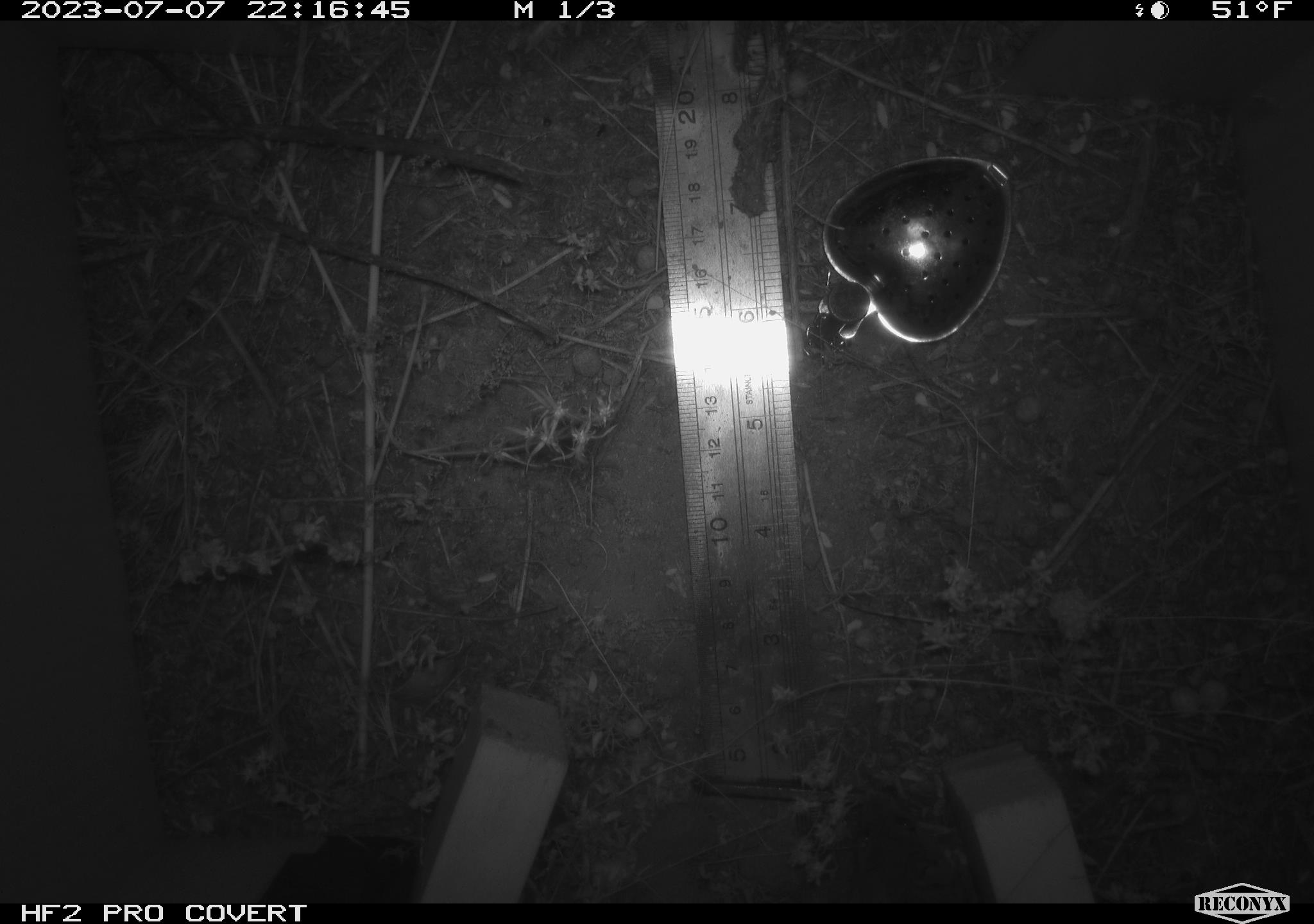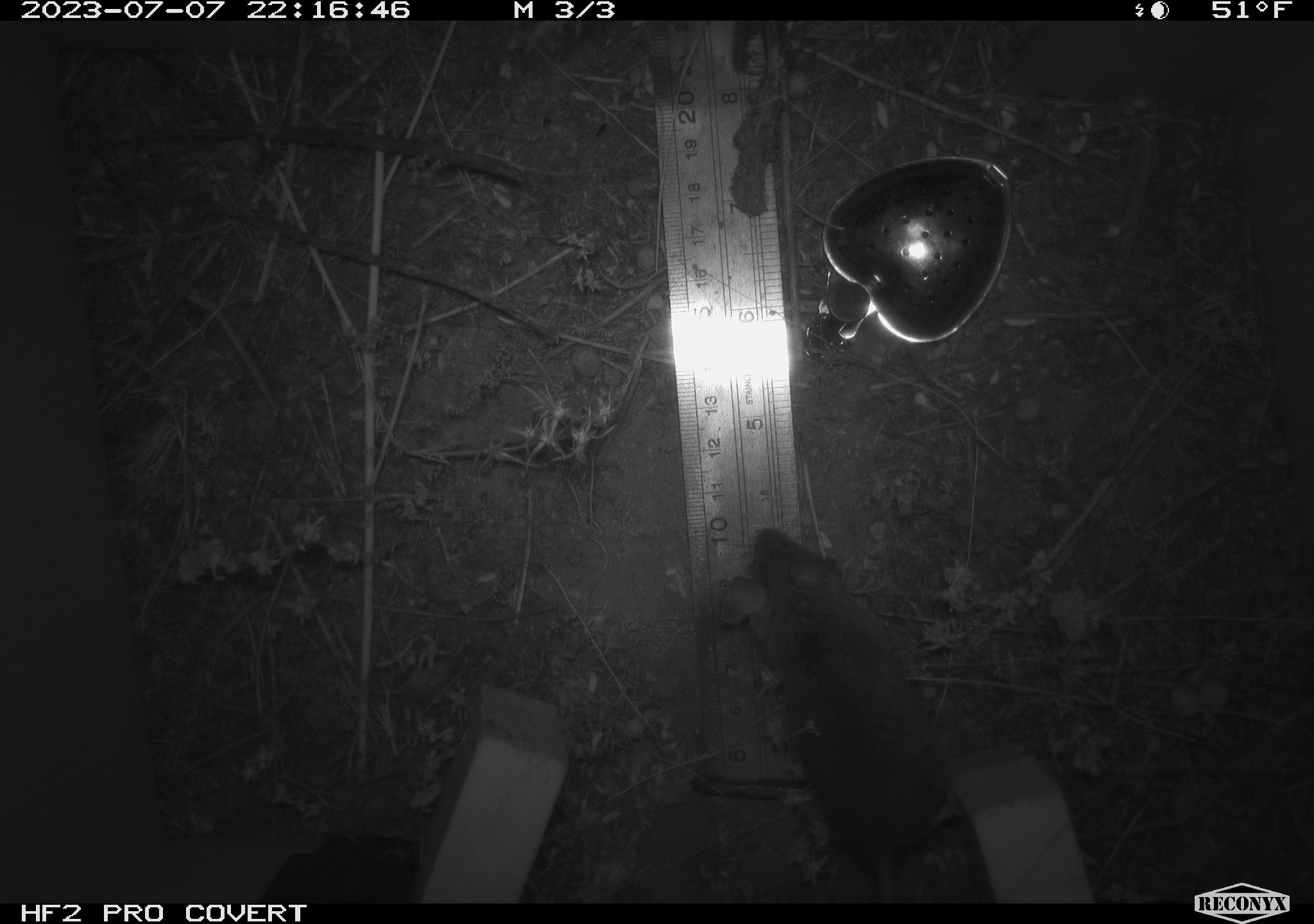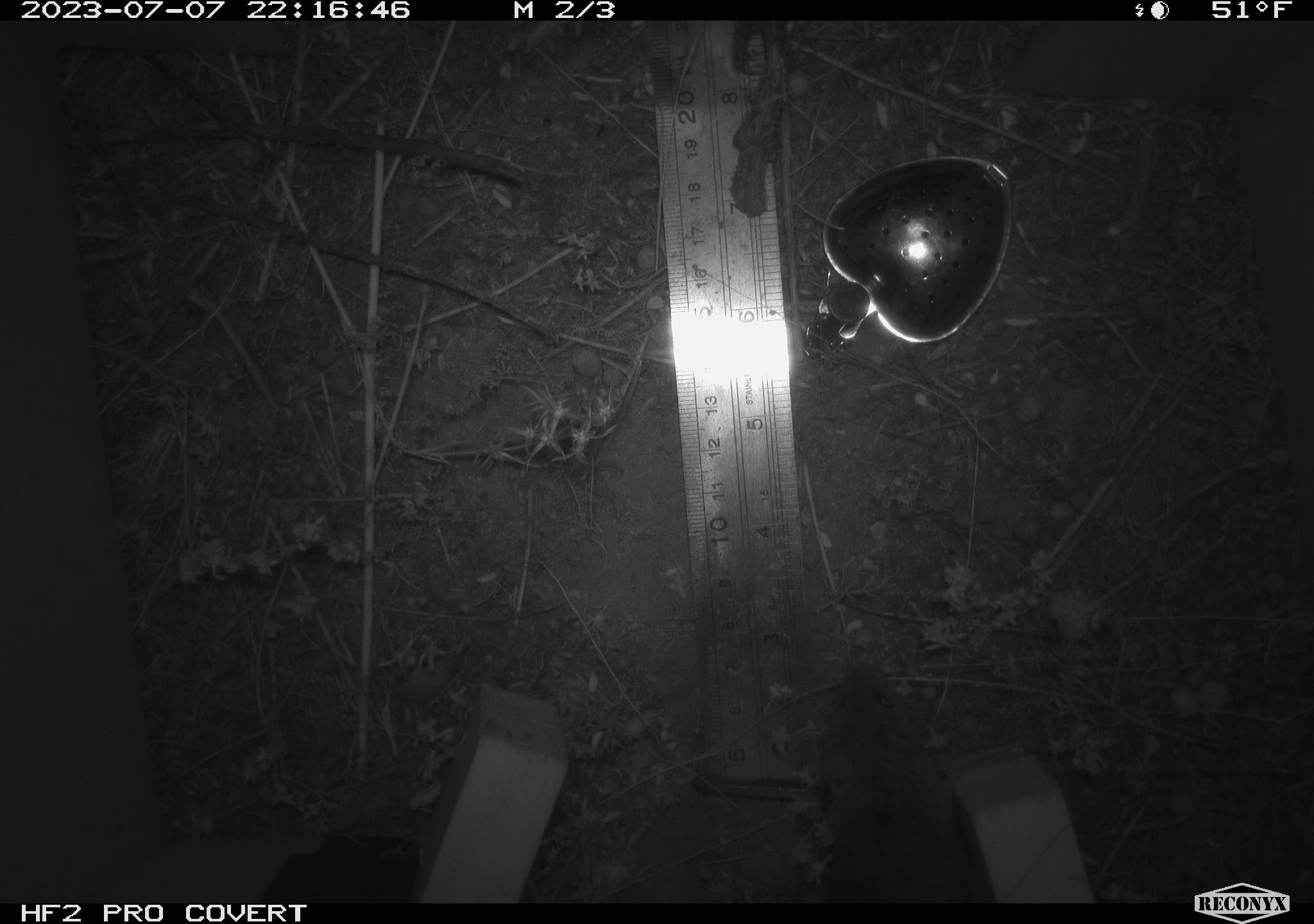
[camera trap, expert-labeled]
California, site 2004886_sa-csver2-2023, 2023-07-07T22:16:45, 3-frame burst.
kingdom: Animalia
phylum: Chordata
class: Mammalia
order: Rodentia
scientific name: Rodentia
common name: mouse species